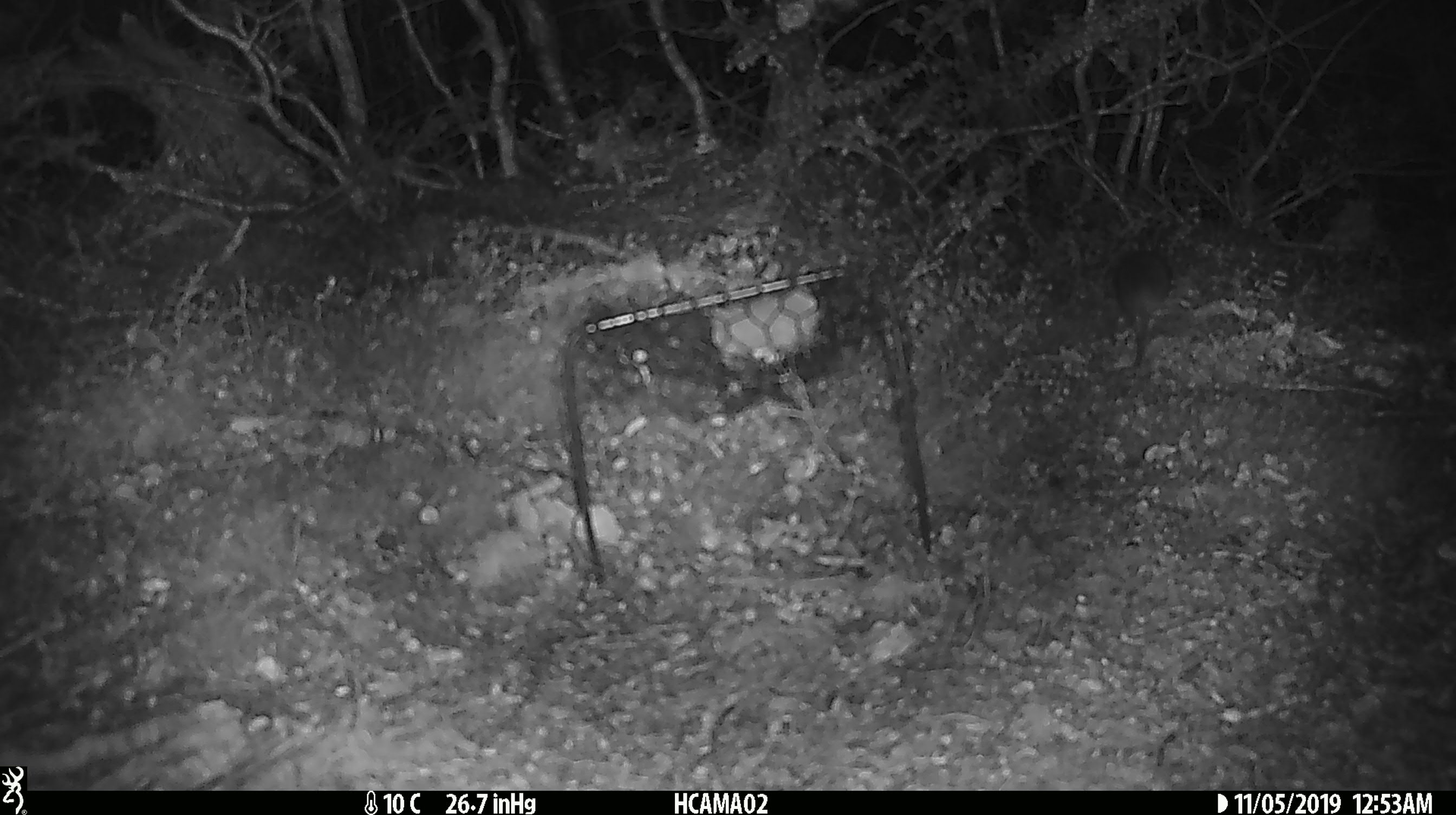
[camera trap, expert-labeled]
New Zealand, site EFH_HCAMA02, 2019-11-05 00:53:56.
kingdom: Animalia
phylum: Chordata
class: Mammalia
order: Rodentia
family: Muridae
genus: Mus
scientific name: Mus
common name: mouse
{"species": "mouse (Mus)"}